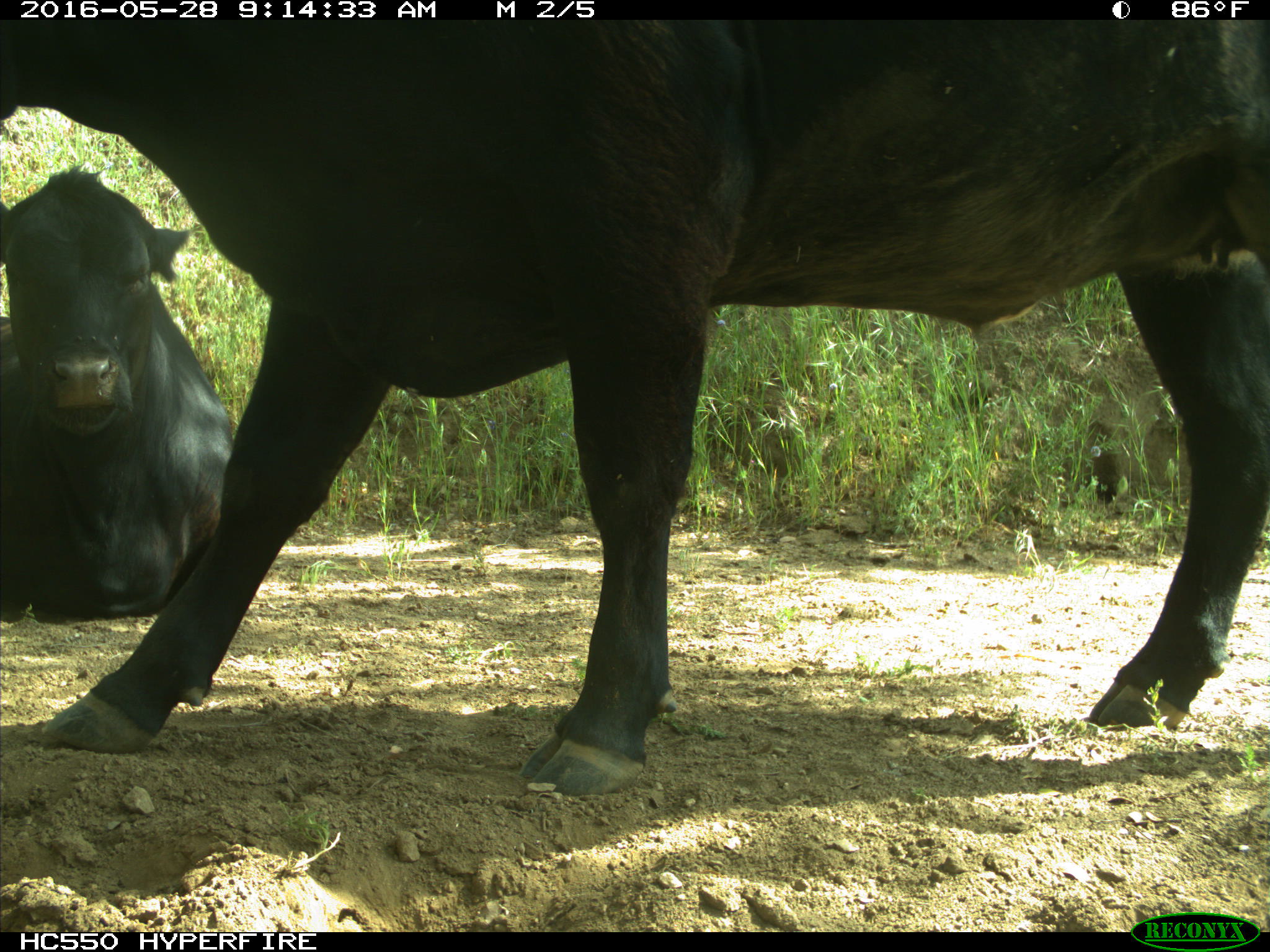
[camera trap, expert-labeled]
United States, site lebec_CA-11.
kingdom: Animalia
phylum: Chordata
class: Mammalia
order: Artiodactyla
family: Bovidae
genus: Bos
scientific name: Bos taurus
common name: domestic cow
Bos taurus (domestic cow).